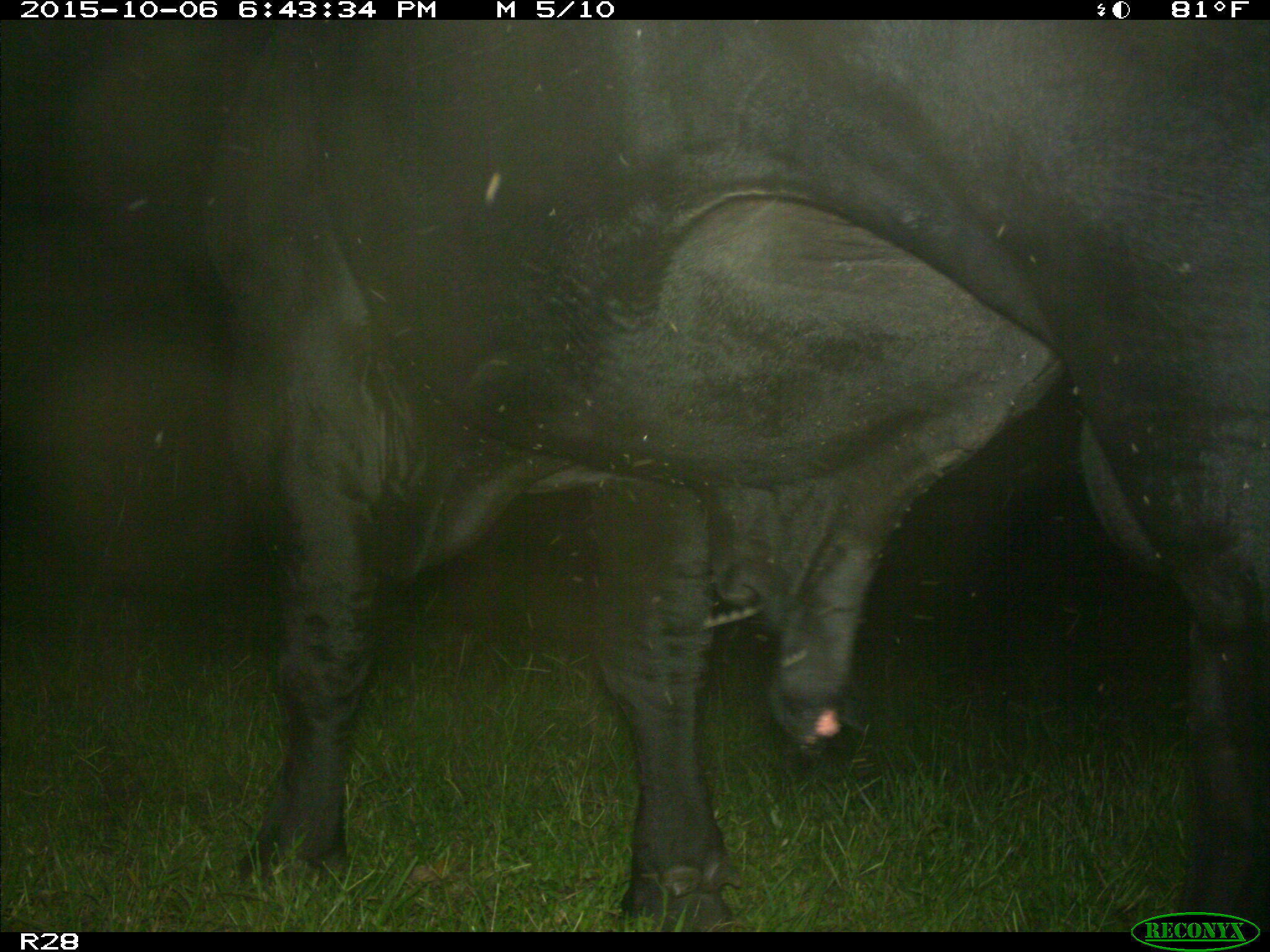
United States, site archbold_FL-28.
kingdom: Animalia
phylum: Chordata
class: Mammalia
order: Artiodactyla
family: Bovidae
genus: Bos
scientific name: Bos taurus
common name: domestic cow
Bos taurus (domestic cow).